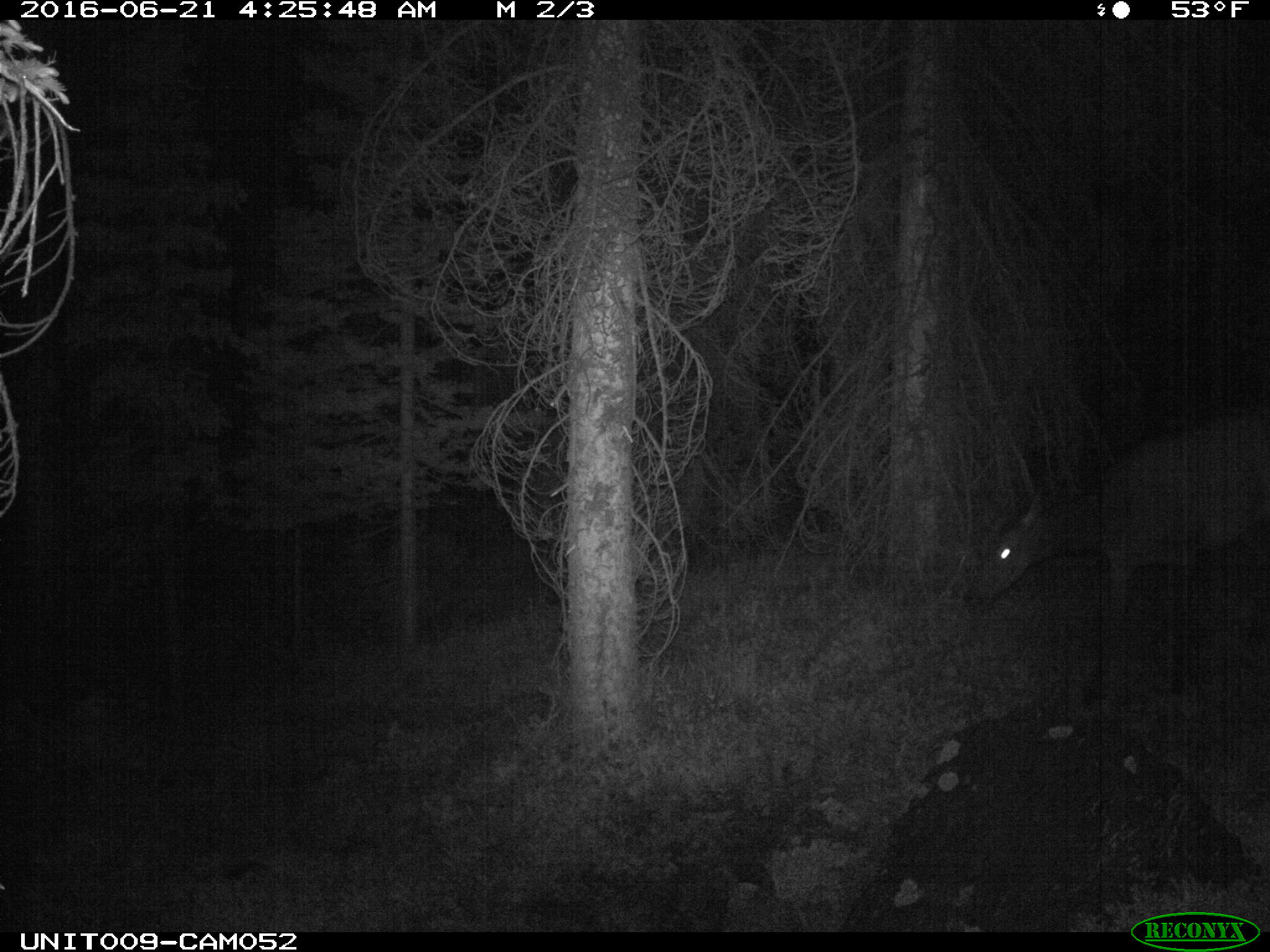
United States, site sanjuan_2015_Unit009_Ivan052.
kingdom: Animalia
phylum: Chordata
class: Mammalia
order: Artiodactyla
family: Cervidae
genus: Cervus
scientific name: Cervus elaphus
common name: red deer